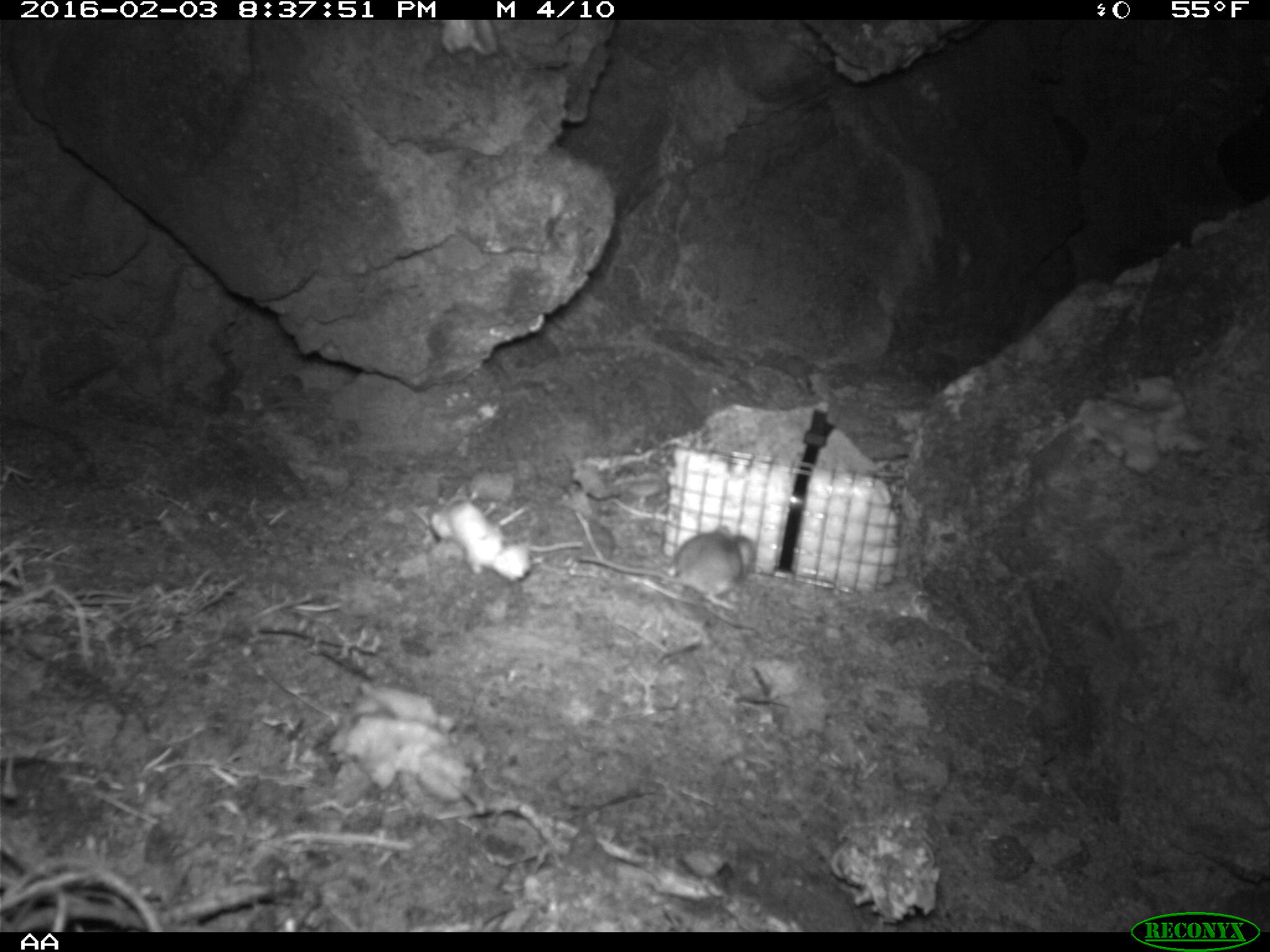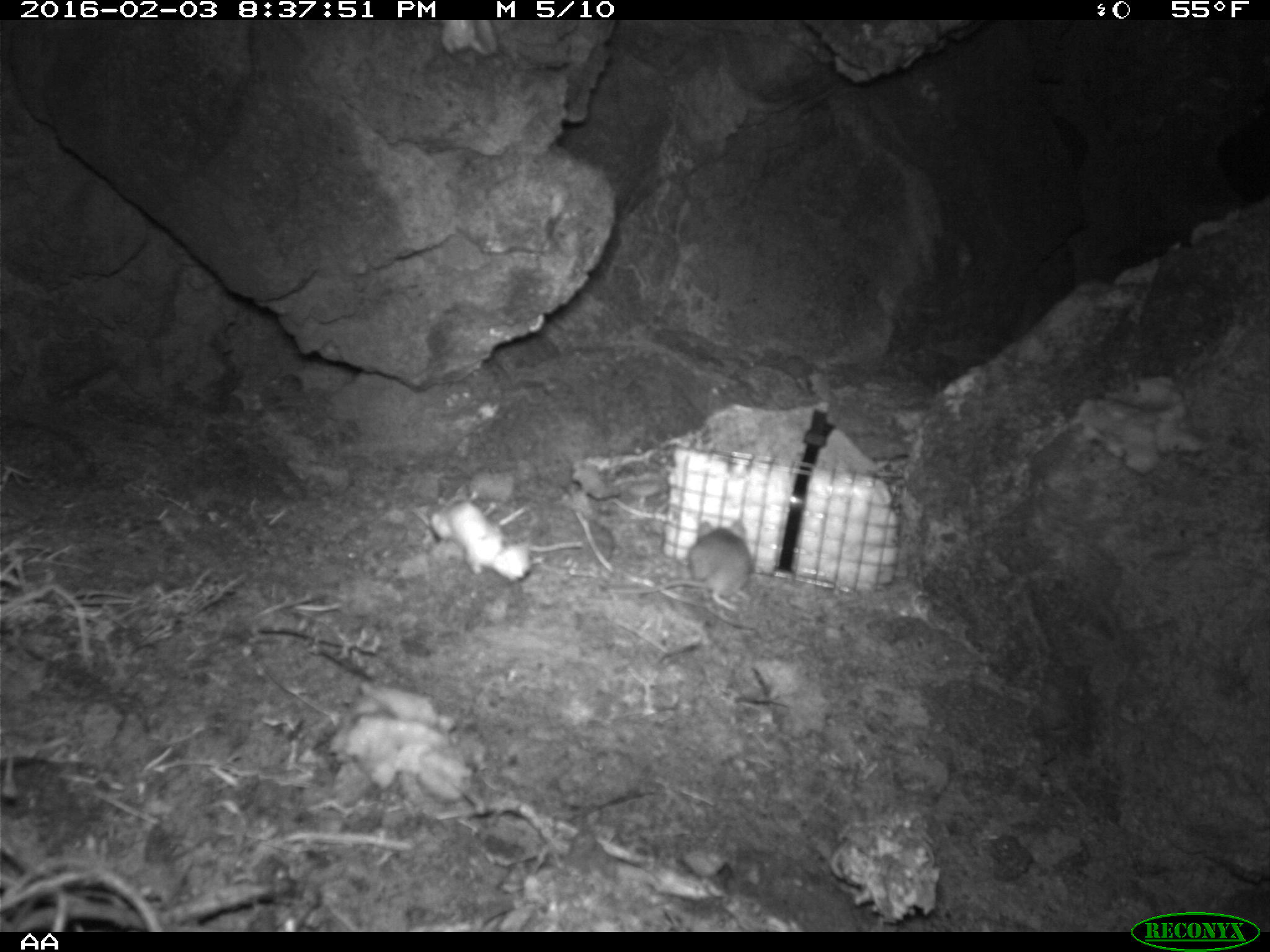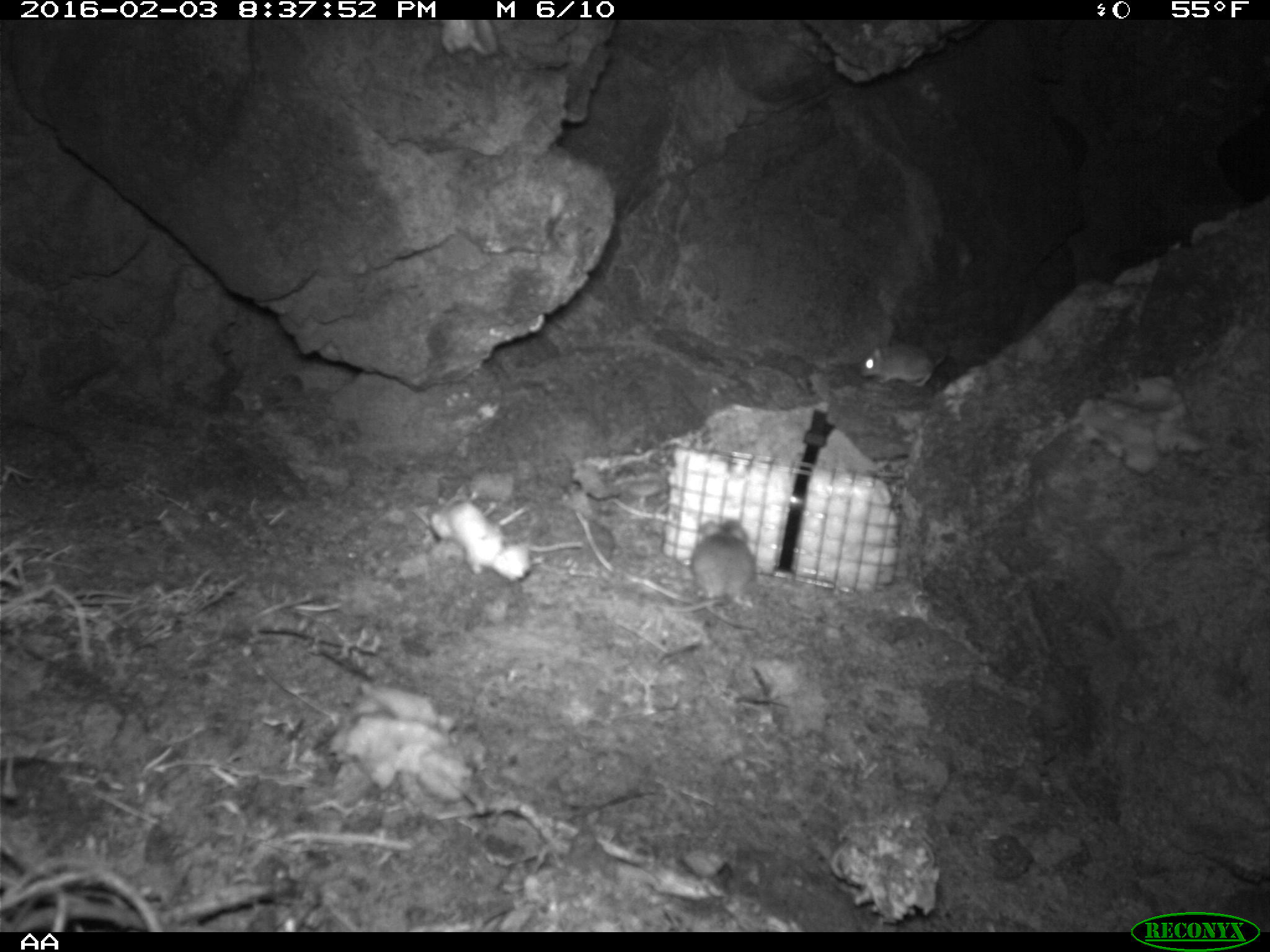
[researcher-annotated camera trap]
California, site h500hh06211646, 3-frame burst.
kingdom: Animalia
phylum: Chordata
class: Mammalia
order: Rodentia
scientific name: Rodentia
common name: rodent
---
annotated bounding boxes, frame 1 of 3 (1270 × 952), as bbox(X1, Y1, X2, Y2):
rodent: bbox(576, 526, 755, 609)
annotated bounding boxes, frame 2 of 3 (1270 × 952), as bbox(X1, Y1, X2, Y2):
rodent: bbox(596, 518, 751, 610)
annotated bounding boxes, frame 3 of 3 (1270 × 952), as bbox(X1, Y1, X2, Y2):
rodent: bbox(659, 520, 755, 611); bbox(858, 337, 949, 386)